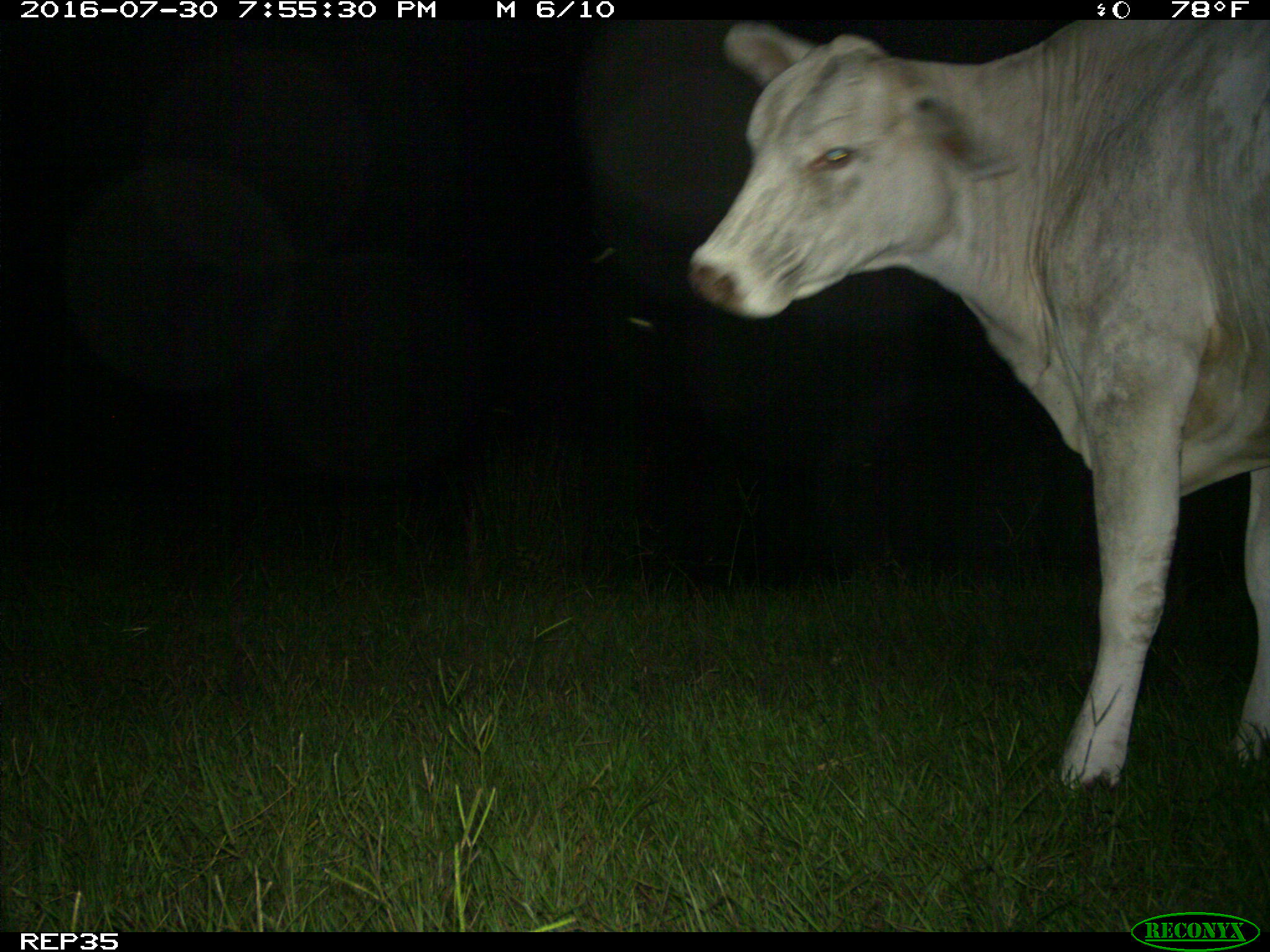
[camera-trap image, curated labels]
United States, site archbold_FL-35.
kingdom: Animalia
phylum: Chordata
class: Mammalia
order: Artiodactyla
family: Bovidae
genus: Bos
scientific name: Bos taurus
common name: domestic cow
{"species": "Bos taurus (domestic cow)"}